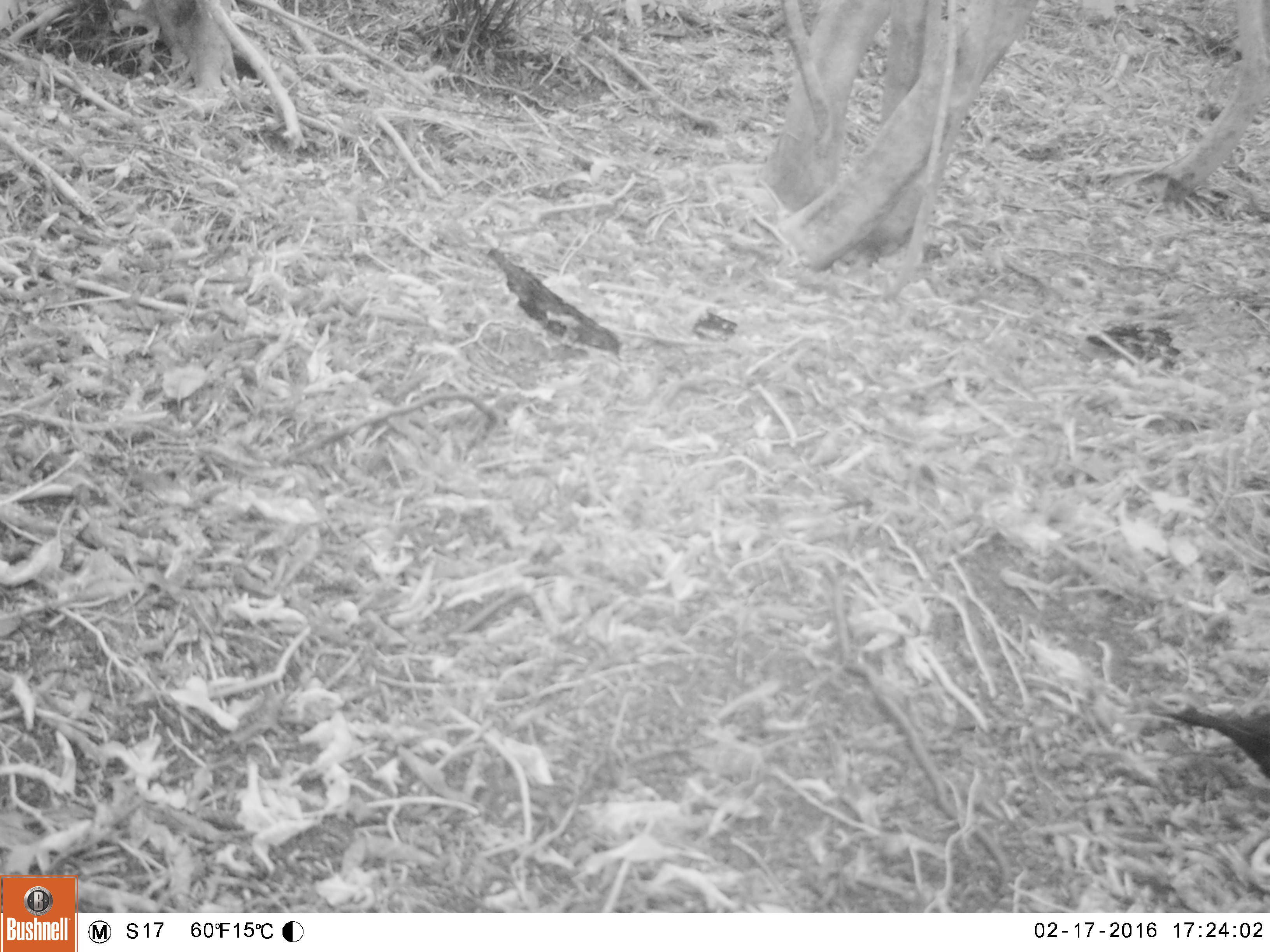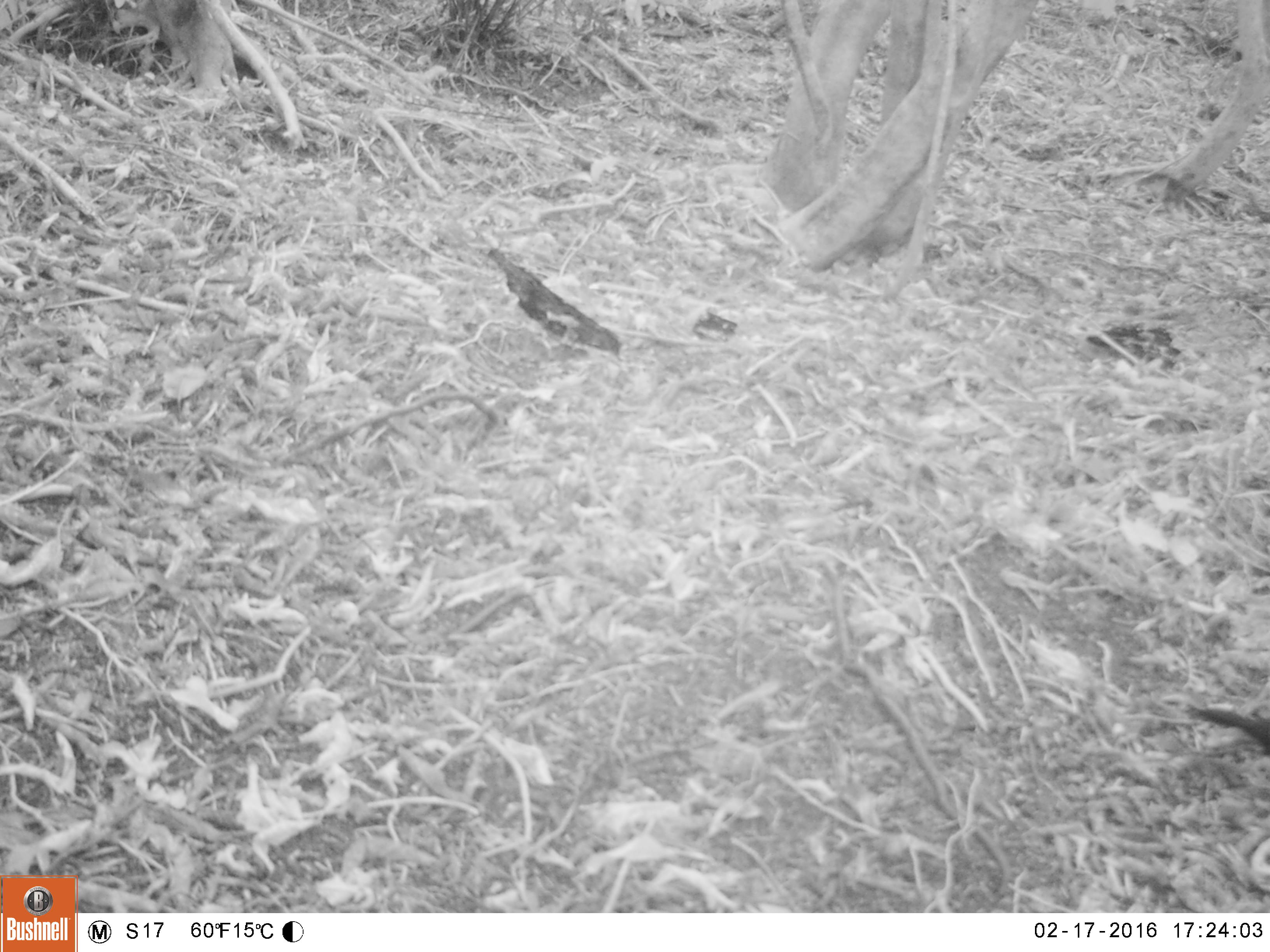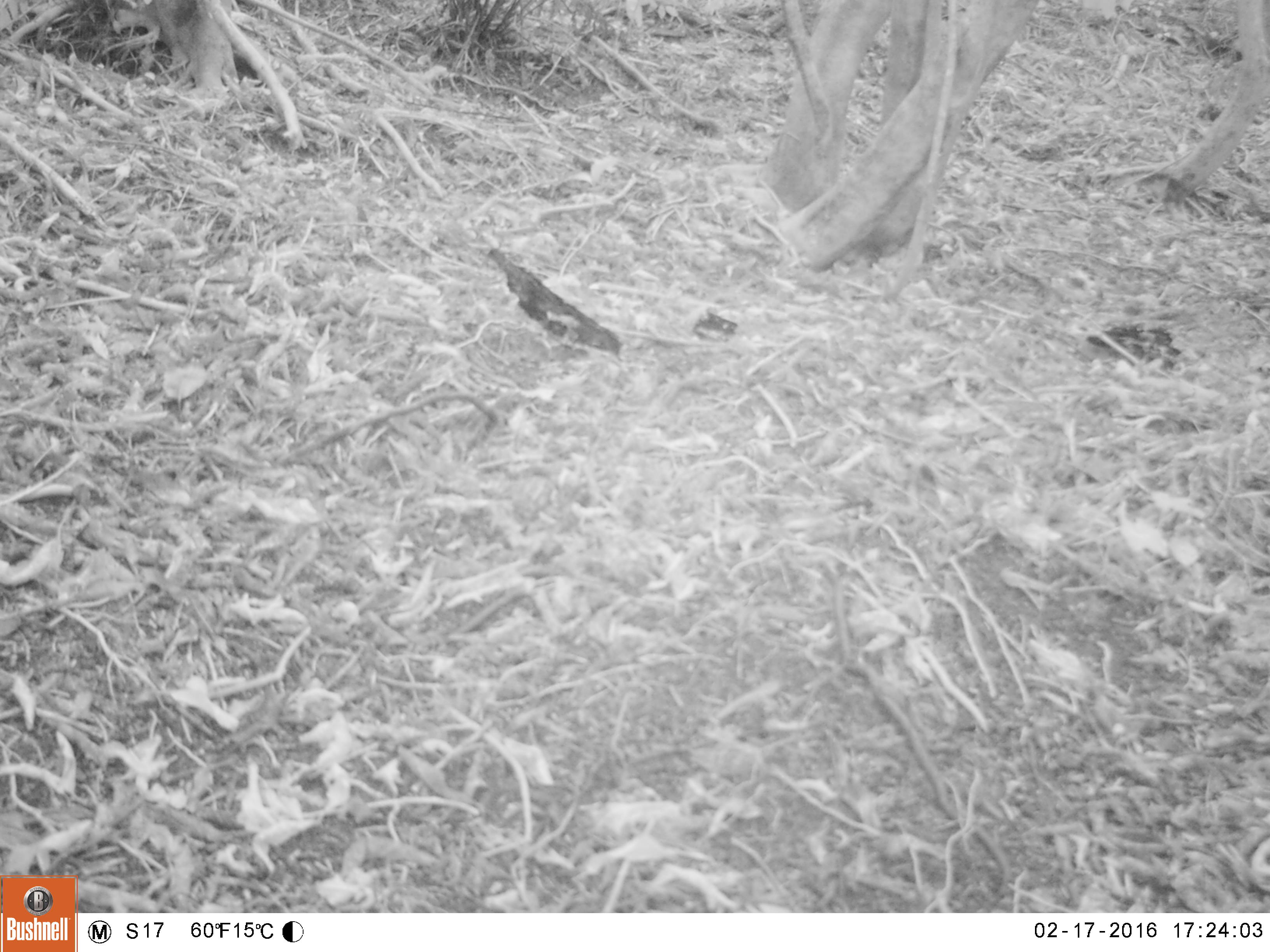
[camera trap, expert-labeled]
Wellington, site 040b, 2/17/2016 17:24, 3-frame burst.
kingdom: Animalia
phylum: Chordata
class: Aves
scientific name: Aves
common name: bird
Bird (Aves).